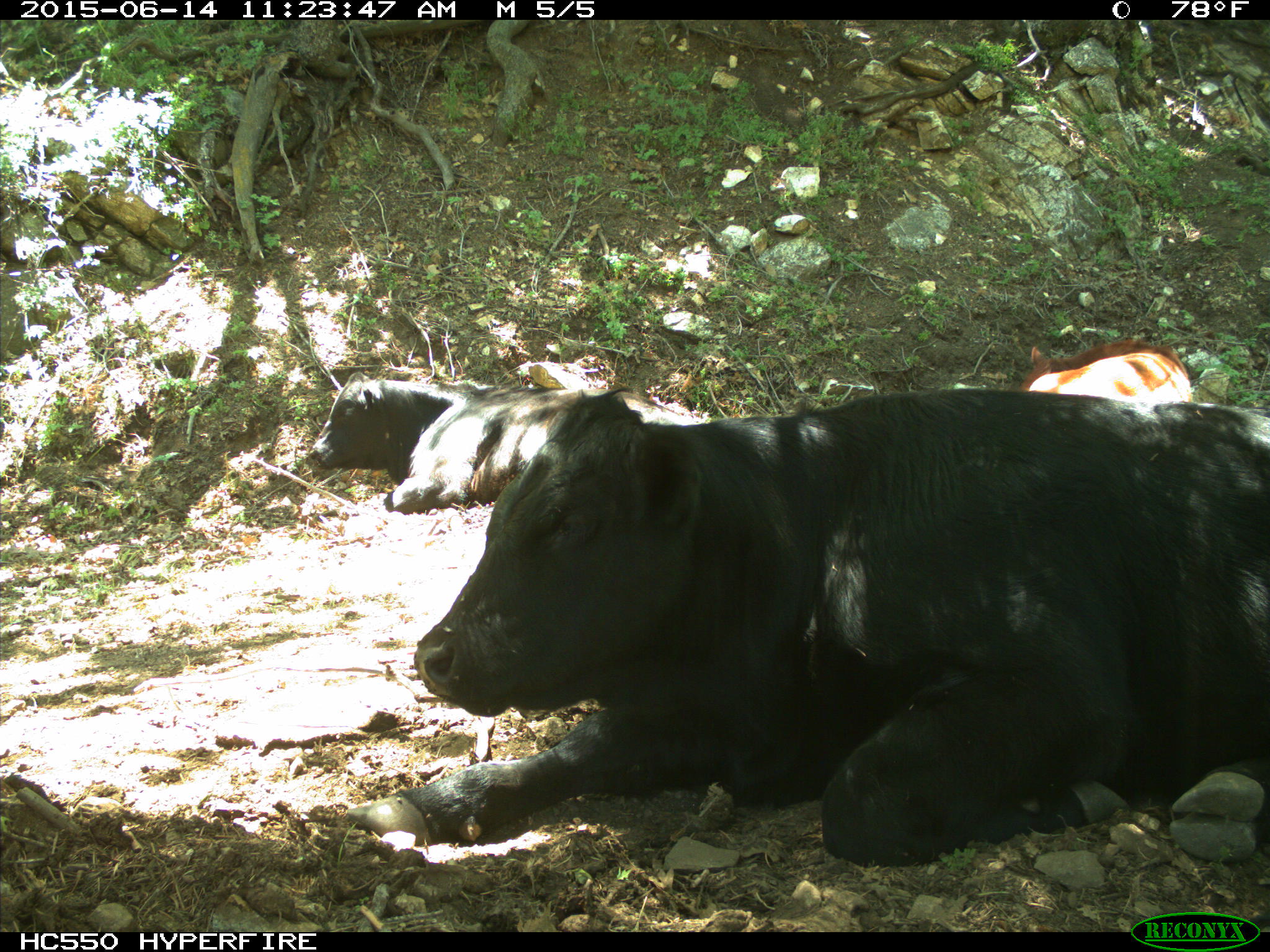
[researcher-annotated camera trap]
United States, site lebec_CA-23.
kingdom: Animalia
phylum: Chordata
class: Mammalia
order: Artiodactyla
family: Bovidae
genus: Bos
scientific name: Bos taurus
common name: domestic cow